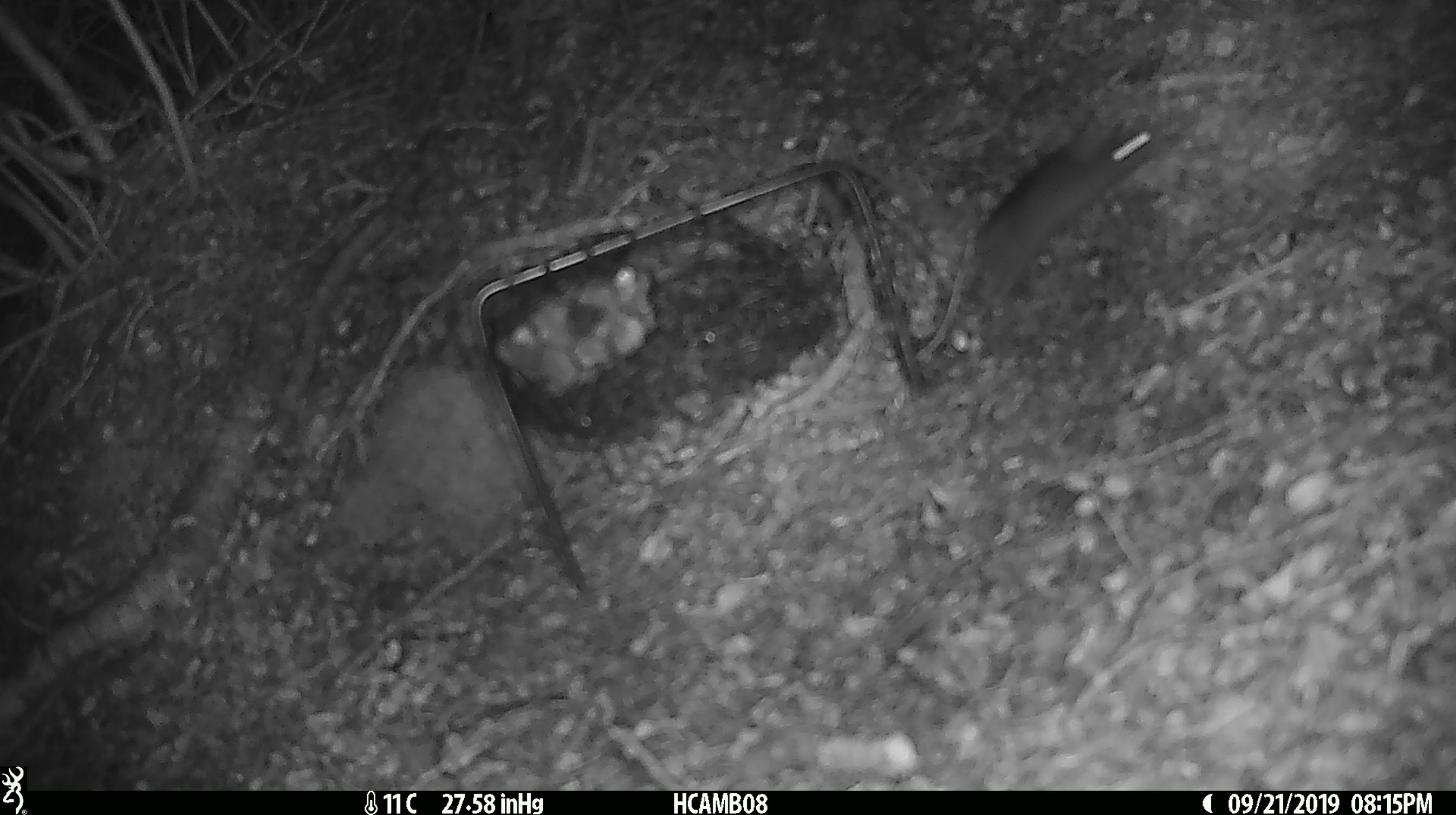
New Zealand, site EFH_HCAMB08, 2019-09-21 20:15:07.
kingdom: Animalia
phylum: Chordata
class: Mammalia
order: Rodentia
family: Muridae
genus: Mus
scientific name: Mus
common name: mouse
Mouse (Mus).